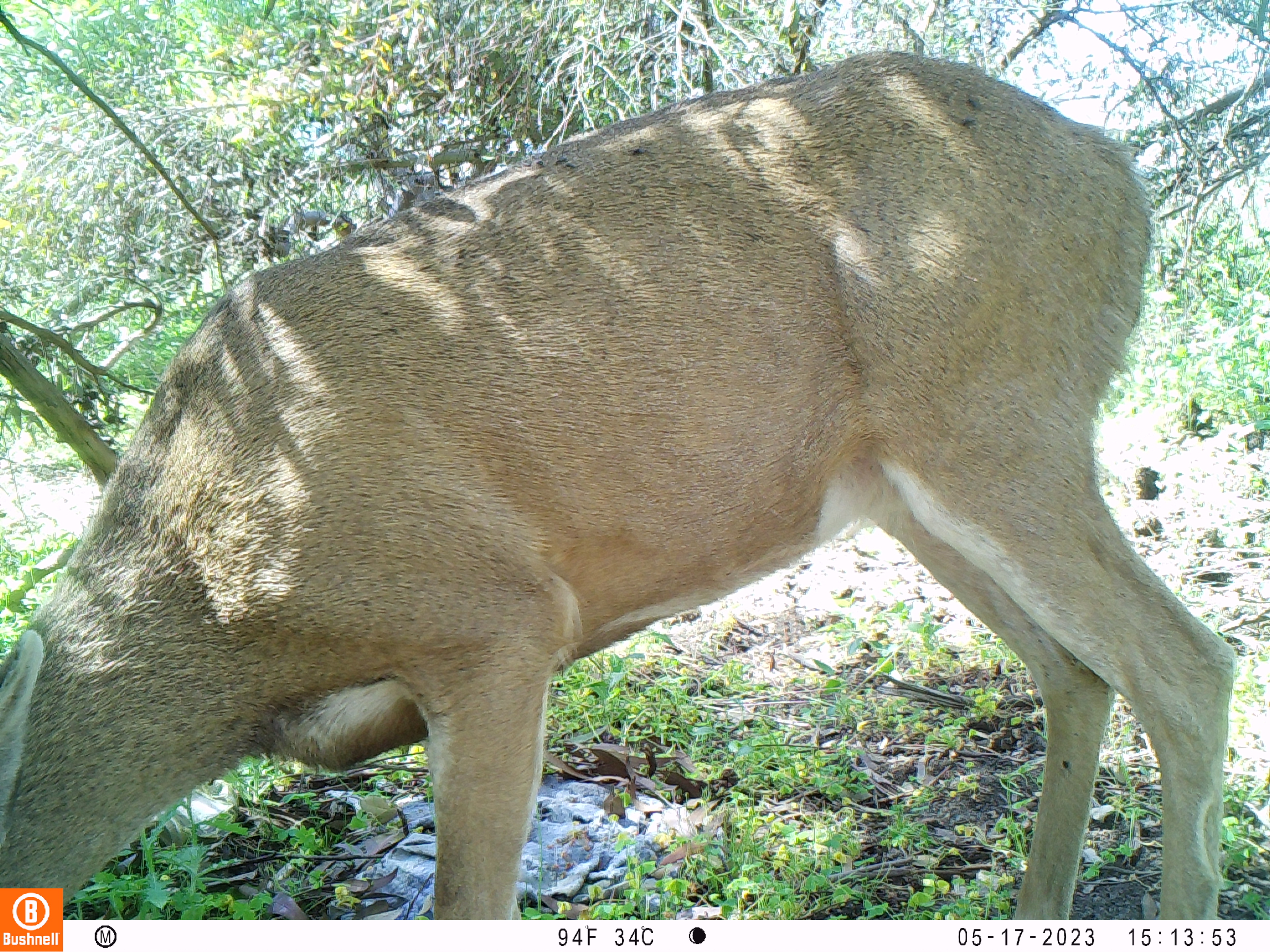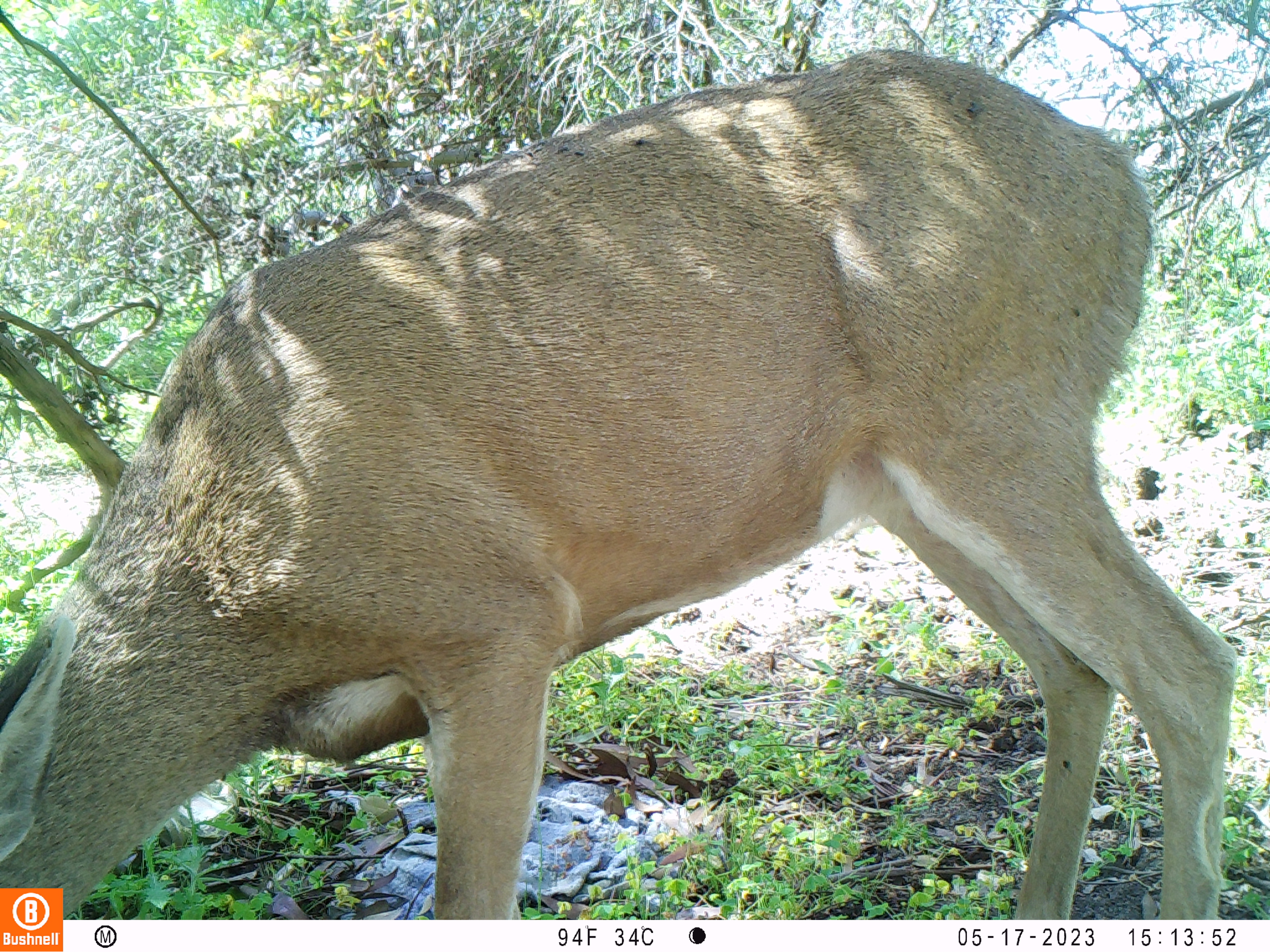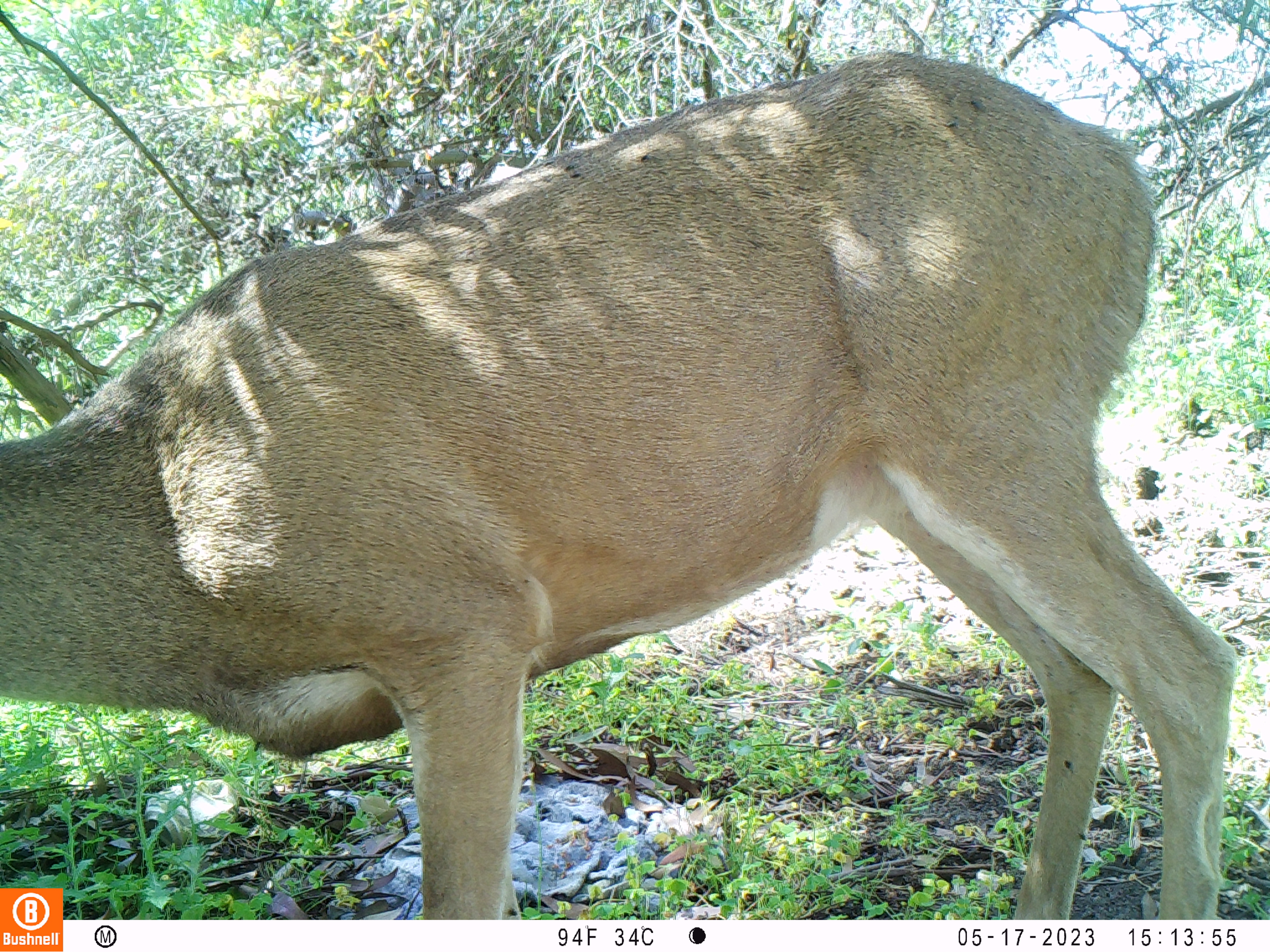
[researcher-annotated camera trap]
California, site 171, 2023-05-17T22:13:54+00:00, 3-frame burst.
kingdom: Animalia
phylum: Chordata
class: Mammalia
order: Artiodactyla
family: Cervidae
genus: Odocoileus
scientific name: Odocoileus hemionus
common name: mule deer